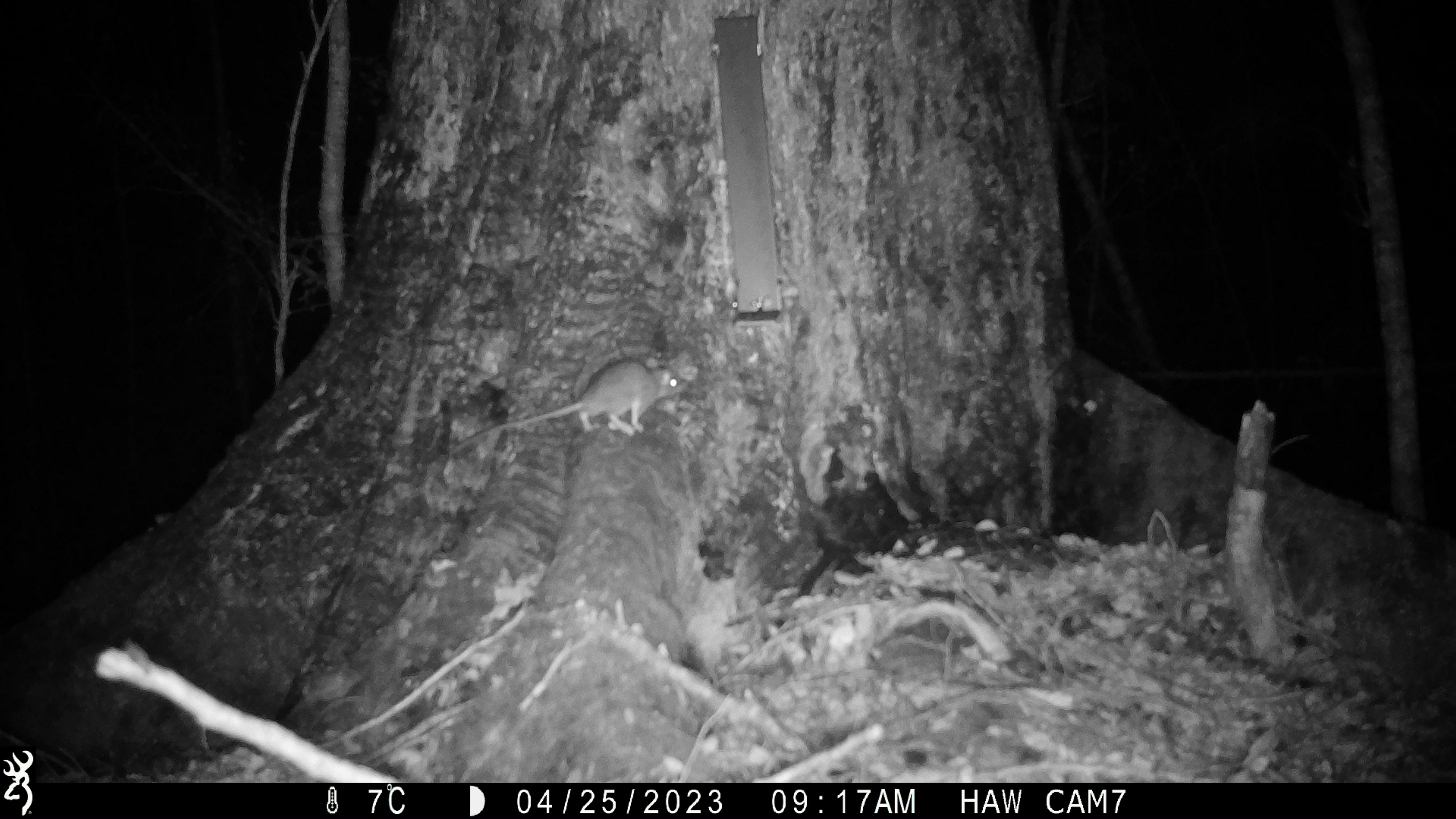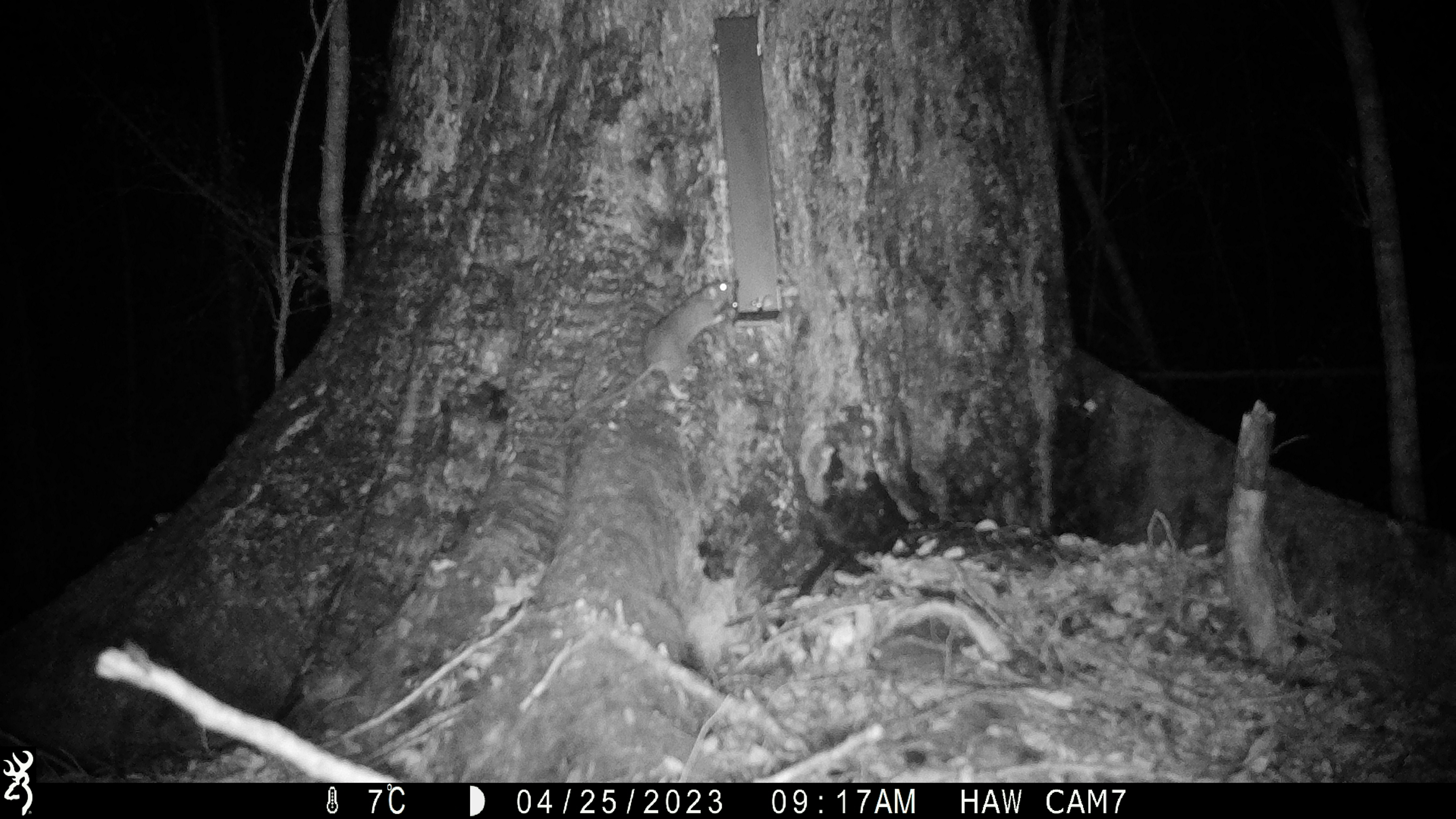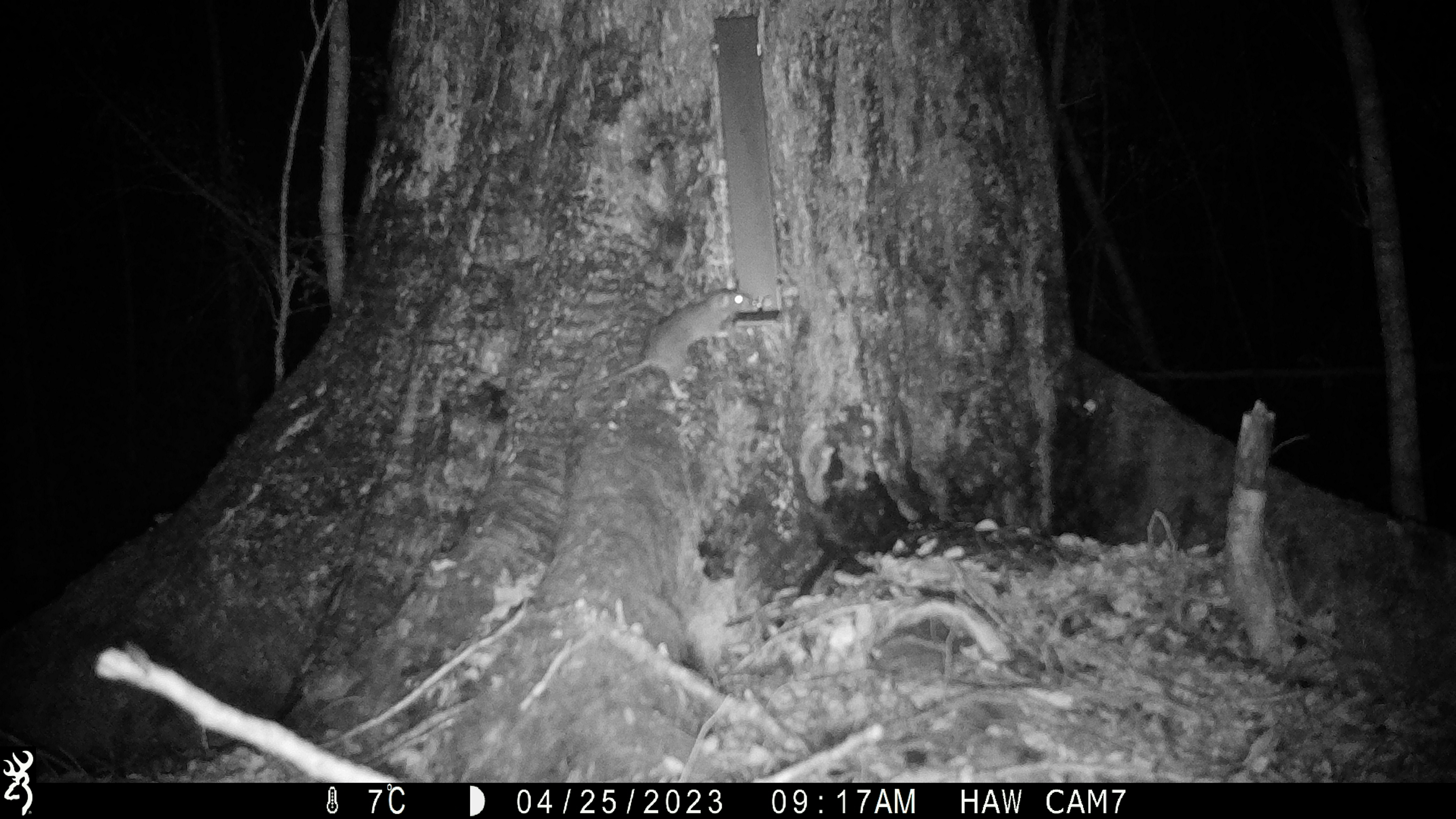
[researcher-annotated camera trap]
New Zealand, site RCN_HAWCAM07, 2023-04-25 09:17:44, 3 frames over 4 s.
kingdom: Animalia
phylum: Chordata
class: Mammalia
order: Rodentia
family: Muridae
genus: Rattus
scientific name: Rattus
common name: rat